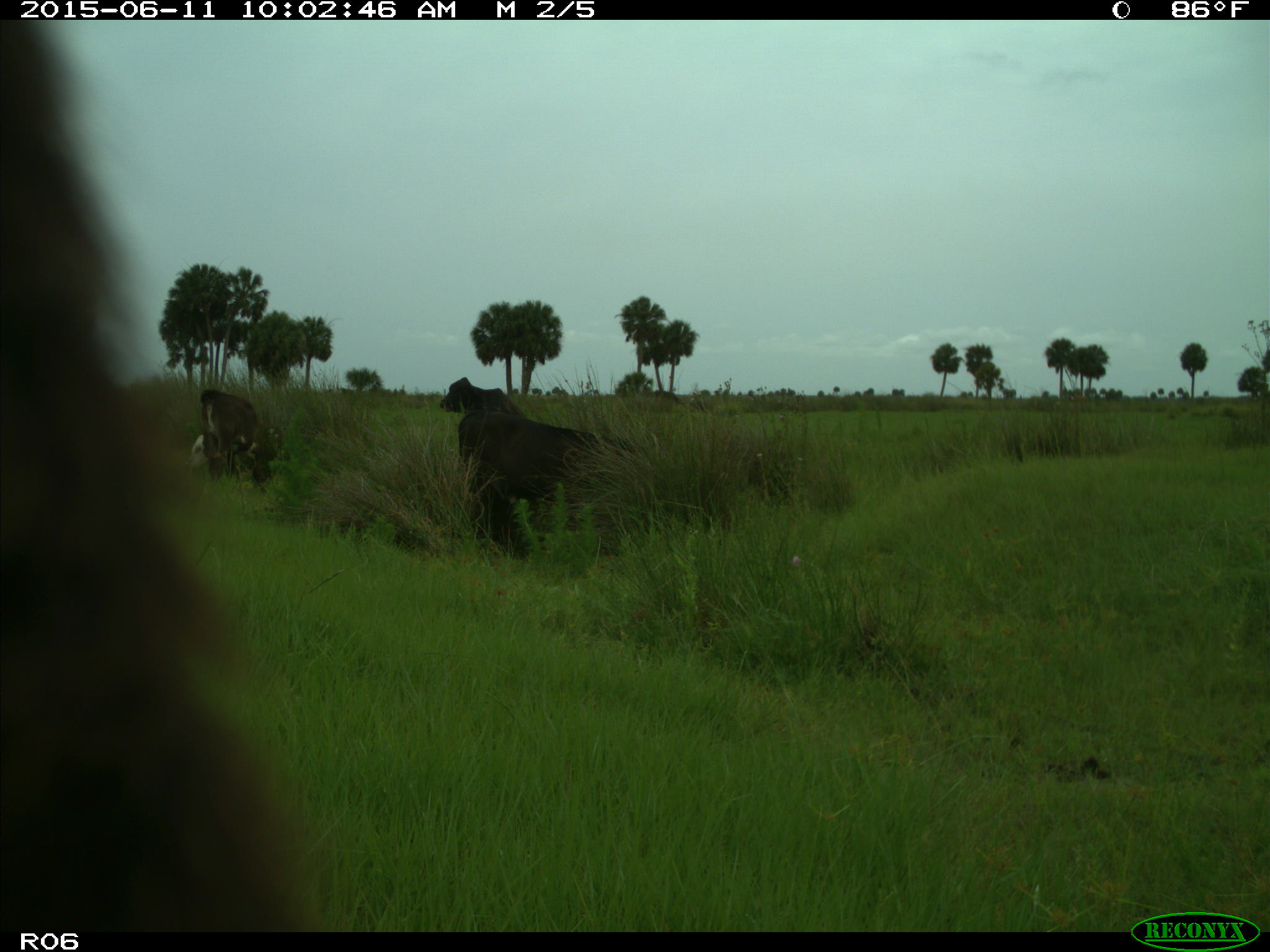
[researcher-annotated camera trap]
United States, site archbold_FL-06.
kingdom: Animalia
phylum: Chordata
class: Mammalia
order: Artiodactyla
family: Bovidae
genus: Bos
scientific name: Bos taurus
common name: domestic cow